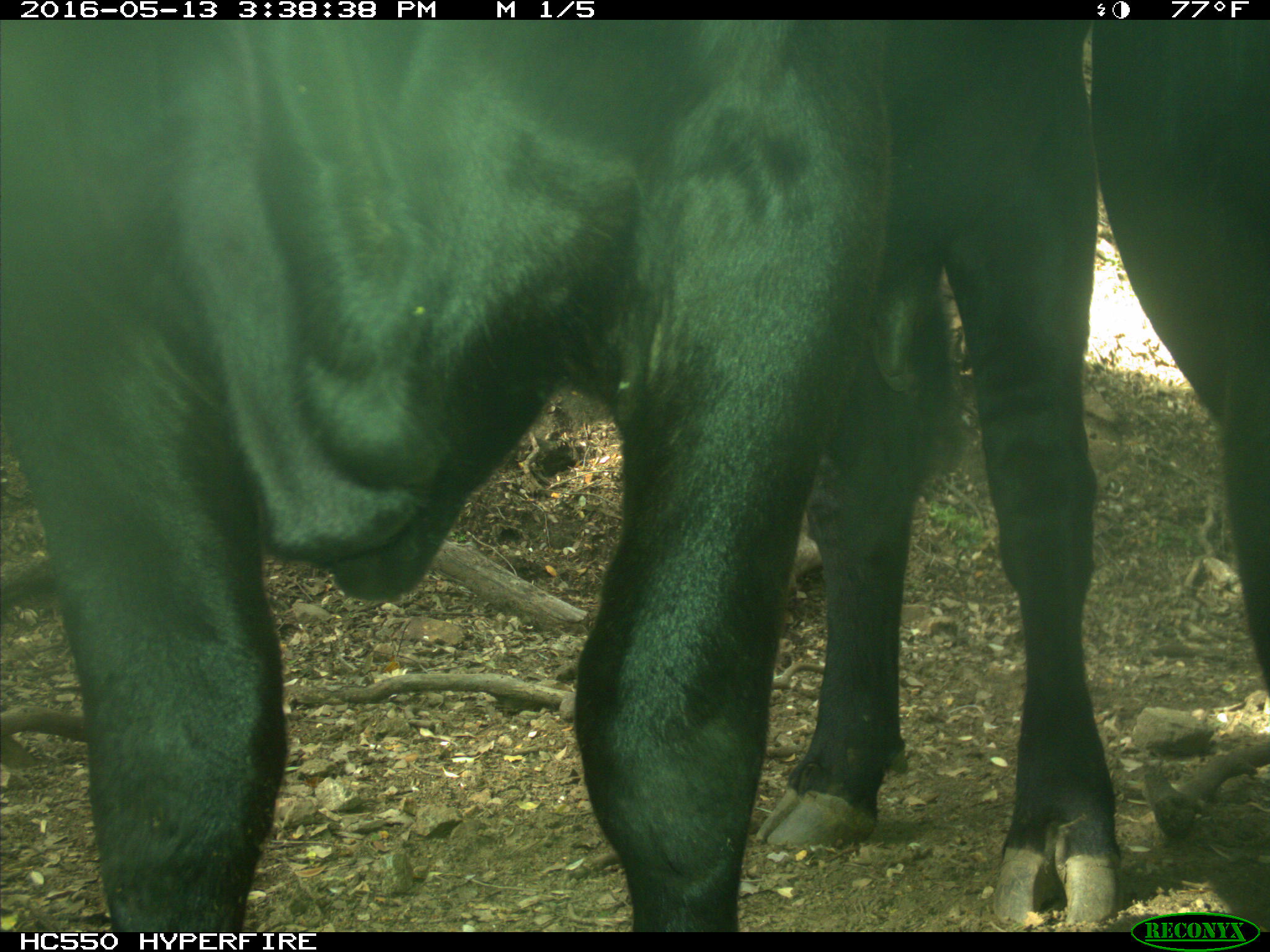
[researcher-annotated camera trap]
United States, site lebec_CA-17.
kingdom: Animalia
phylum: Chordata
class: Mammalia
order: Artiodactyla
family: Bovidae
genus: Bos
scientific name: Bos taurus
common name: domestic cow